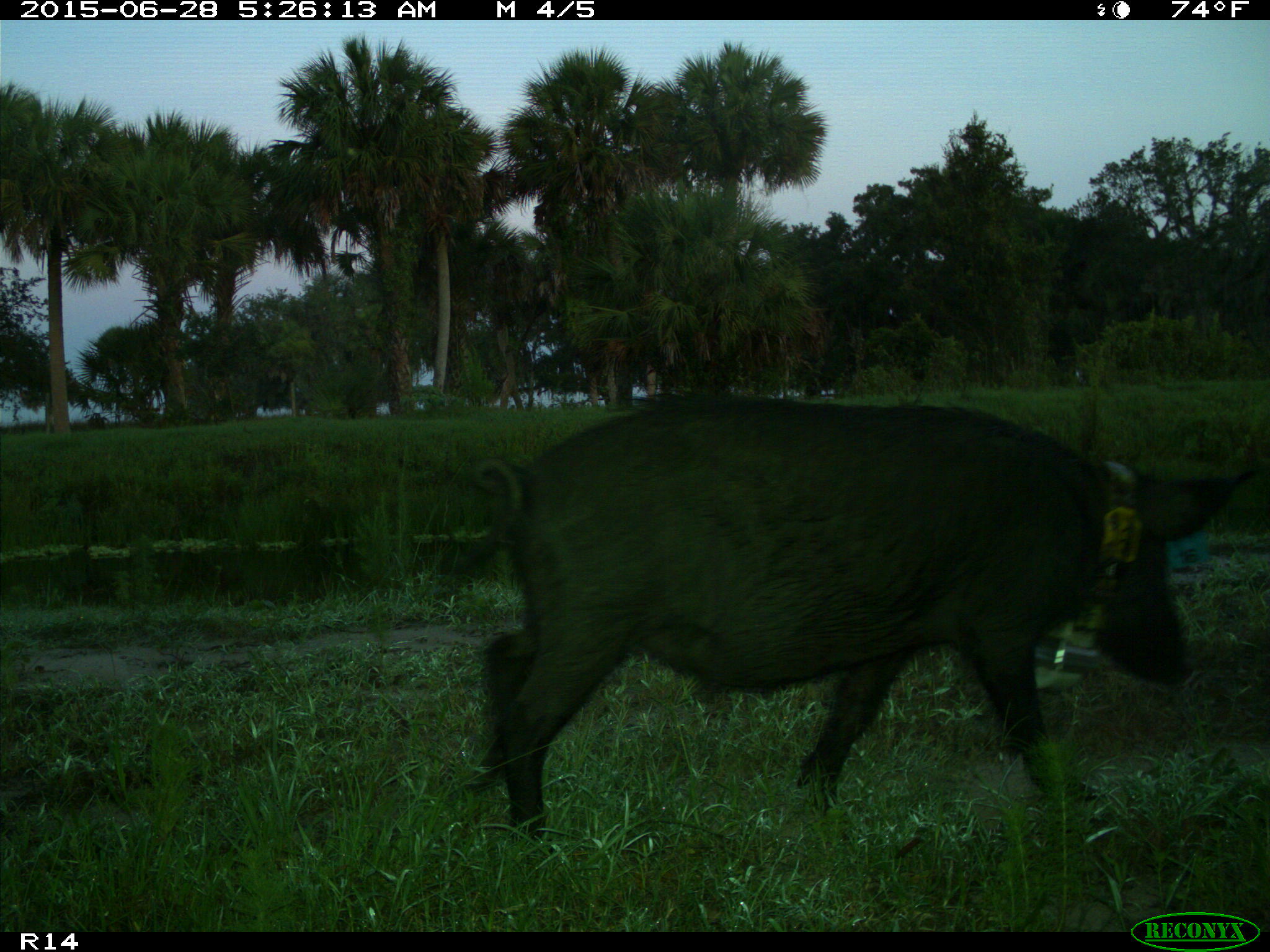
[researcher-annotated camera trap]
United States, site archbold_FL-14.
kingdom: Animalia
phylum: Chordata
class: Mammalia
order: Artiodactyla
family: Suidae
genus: Sus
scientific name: Sus scrofa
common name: wild boar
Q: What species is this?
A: Sus scrofa (wild boar).